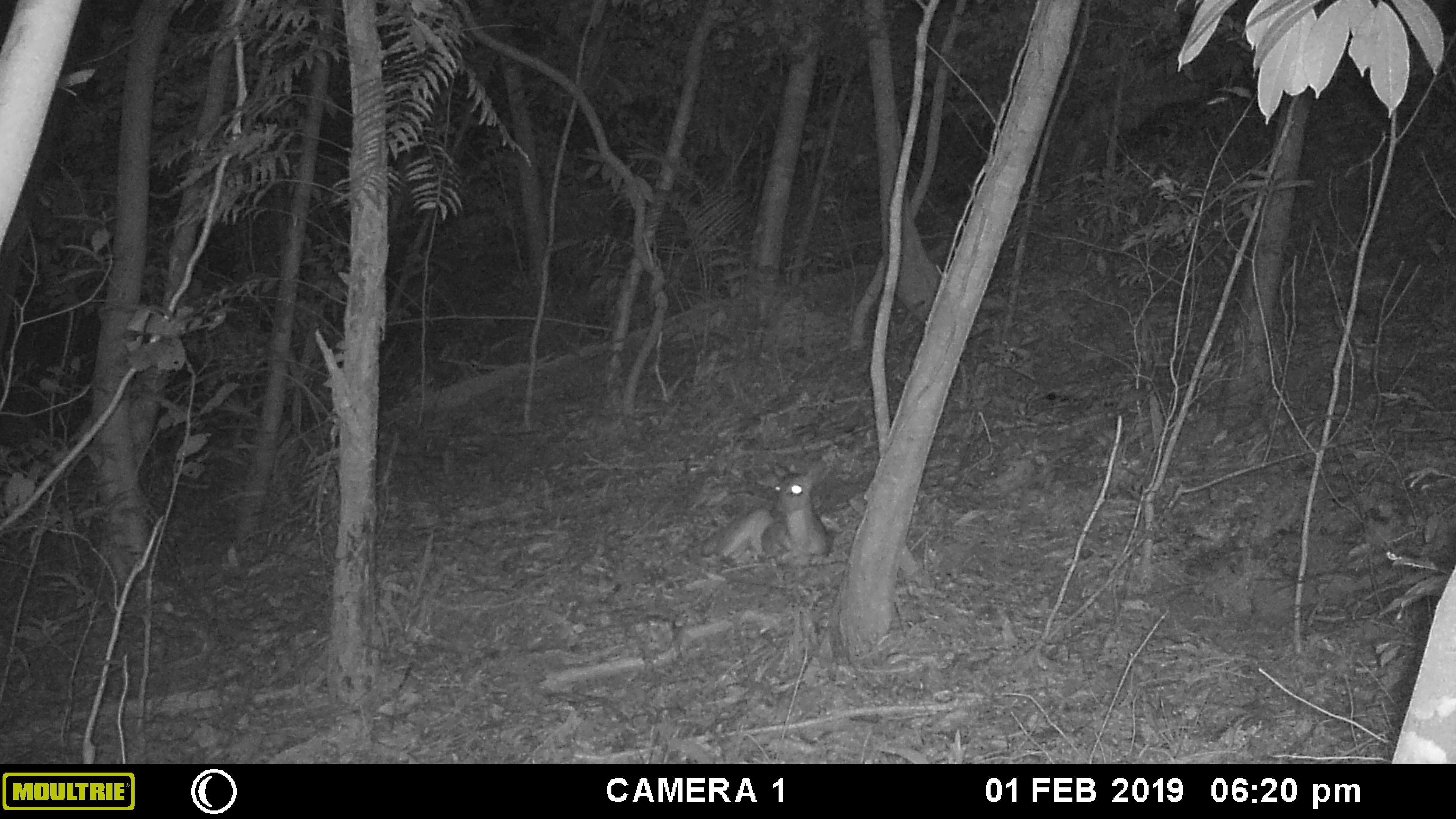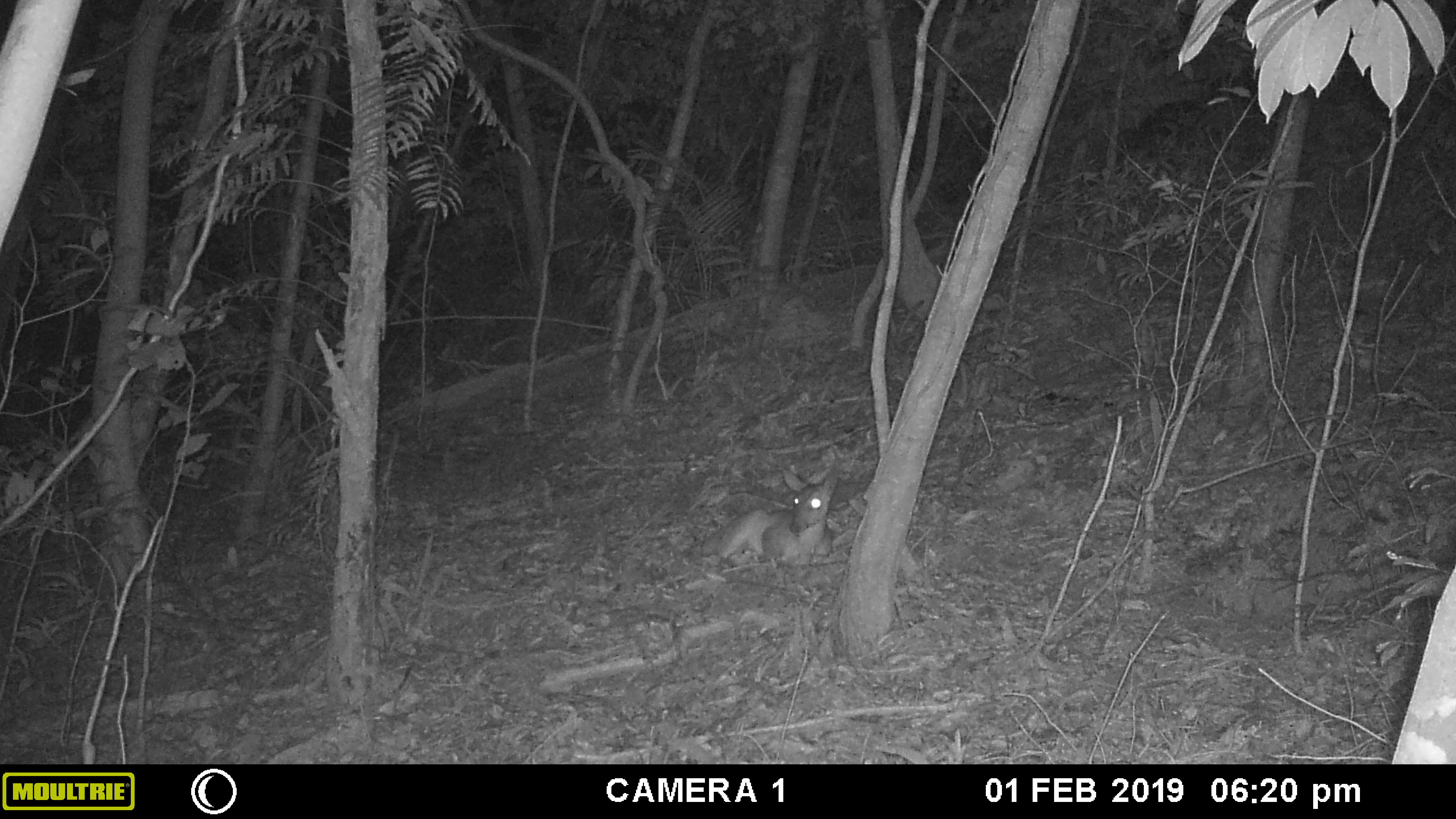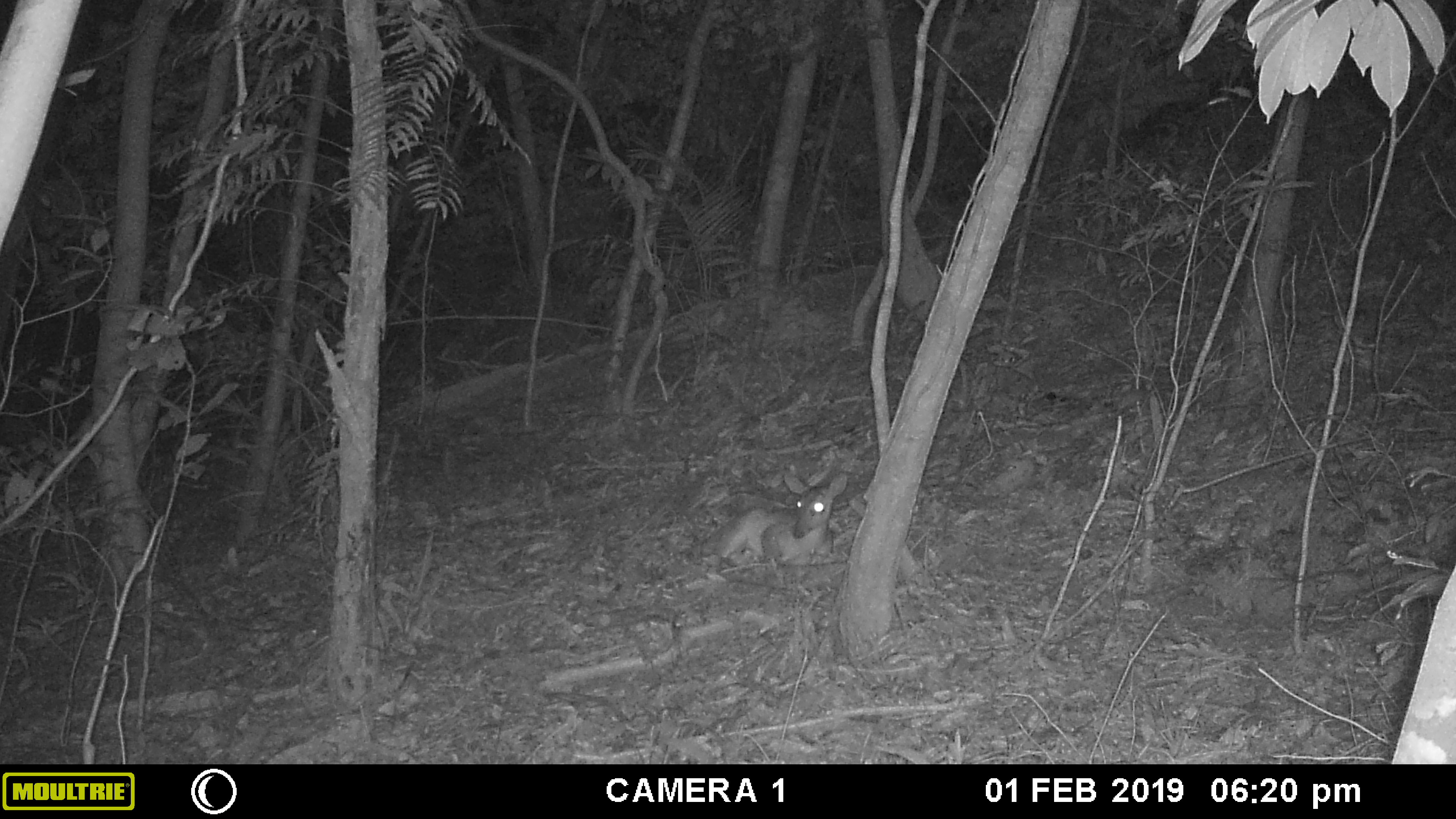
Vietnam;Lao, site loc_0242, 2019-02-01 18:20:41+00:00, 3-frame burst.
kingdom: Animalia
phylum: Chordata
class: Mammalia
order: Artiodactyla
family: Cervidae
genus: Muntiacus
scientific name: Muntiacus vuquangensis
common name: large-antlered muntjac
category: large antlered muntjac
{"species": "large antlered muntjac (large-antlered muntjac) (Muntiacus vuquangensis)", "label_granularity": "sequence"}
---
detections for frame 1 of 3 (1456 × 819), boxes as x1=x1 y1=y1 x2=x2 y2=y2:
large antlered muntjac: x1=700 y1=460 x2=832 y2=564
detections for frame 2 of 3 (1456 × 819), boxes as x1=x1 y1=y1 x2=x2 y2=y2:
large antlered muntjac: x1=698 y1=467 x2=839 y2=566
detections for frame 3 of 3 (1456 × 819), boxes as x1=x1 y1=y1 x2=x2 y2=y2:
large antlered muntjac: x1=699 y1=471 x2=848 y2=567